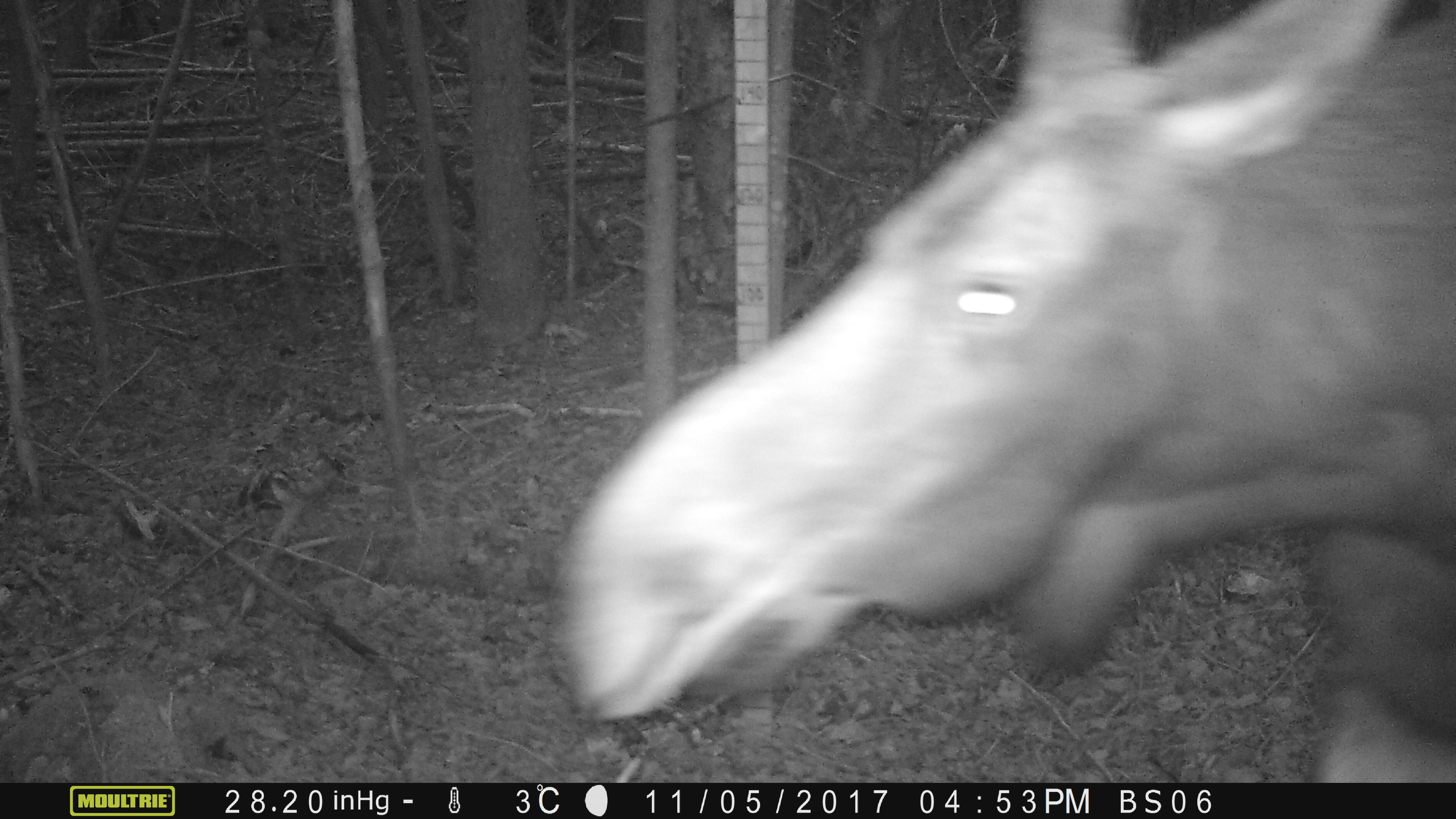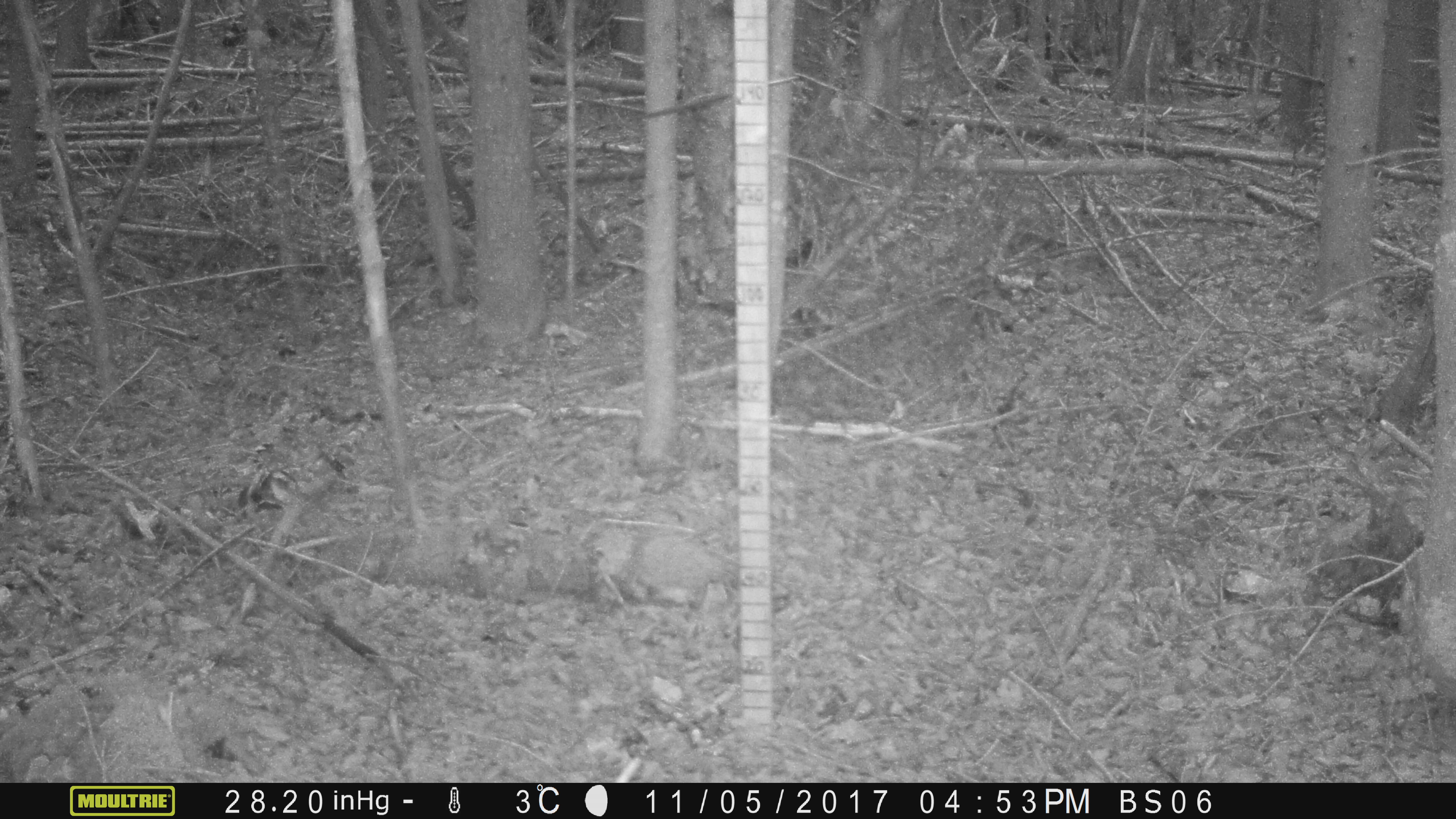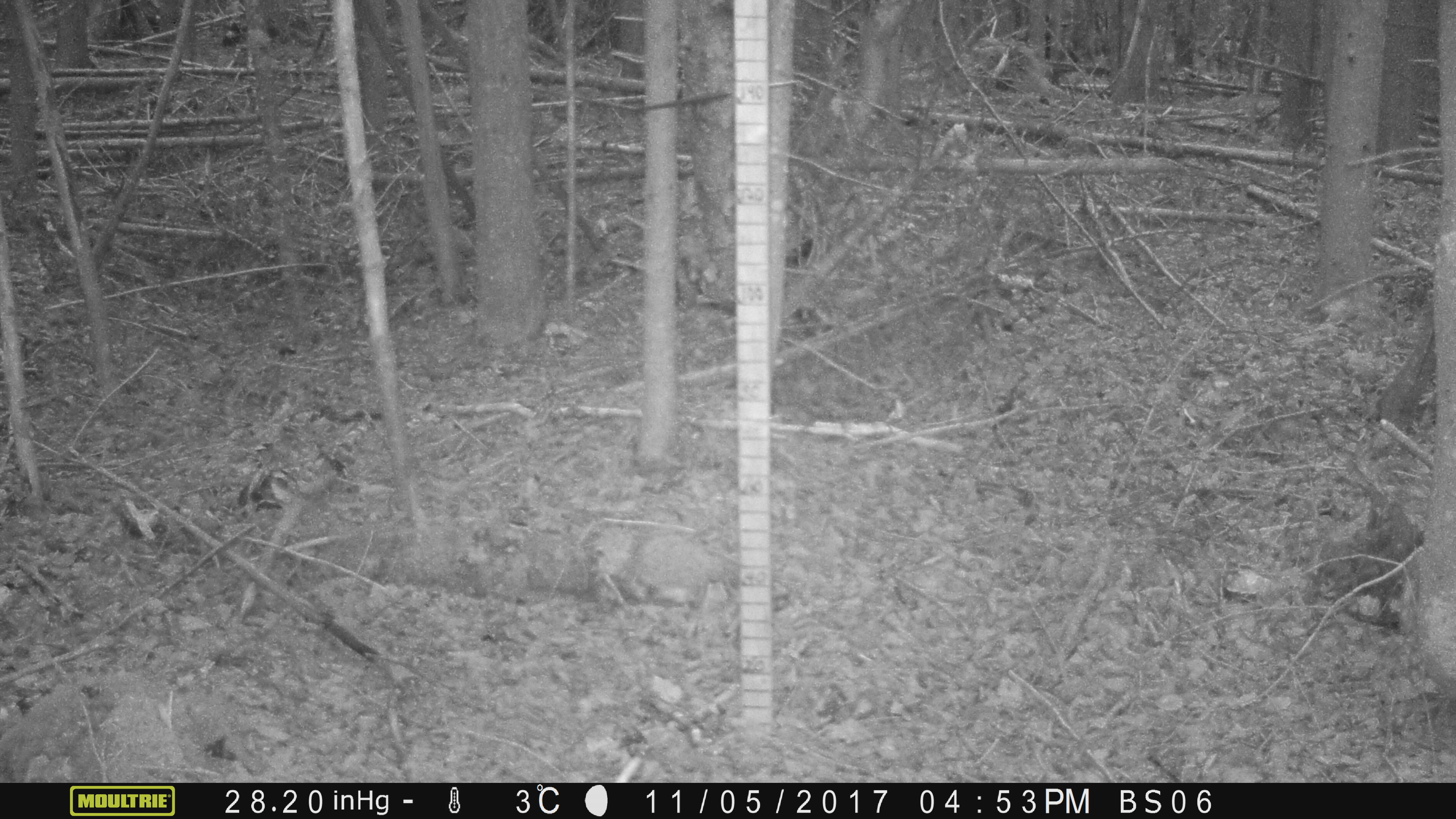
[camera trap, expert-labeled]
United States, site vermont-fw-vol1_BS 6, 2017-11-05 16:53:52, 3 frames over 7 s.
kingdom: Animalia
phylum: Chordata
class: Mammalia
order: Artiodactyla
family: Cervidae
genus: Alces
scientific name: Alces alces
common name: moose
Moose (Alces alces).